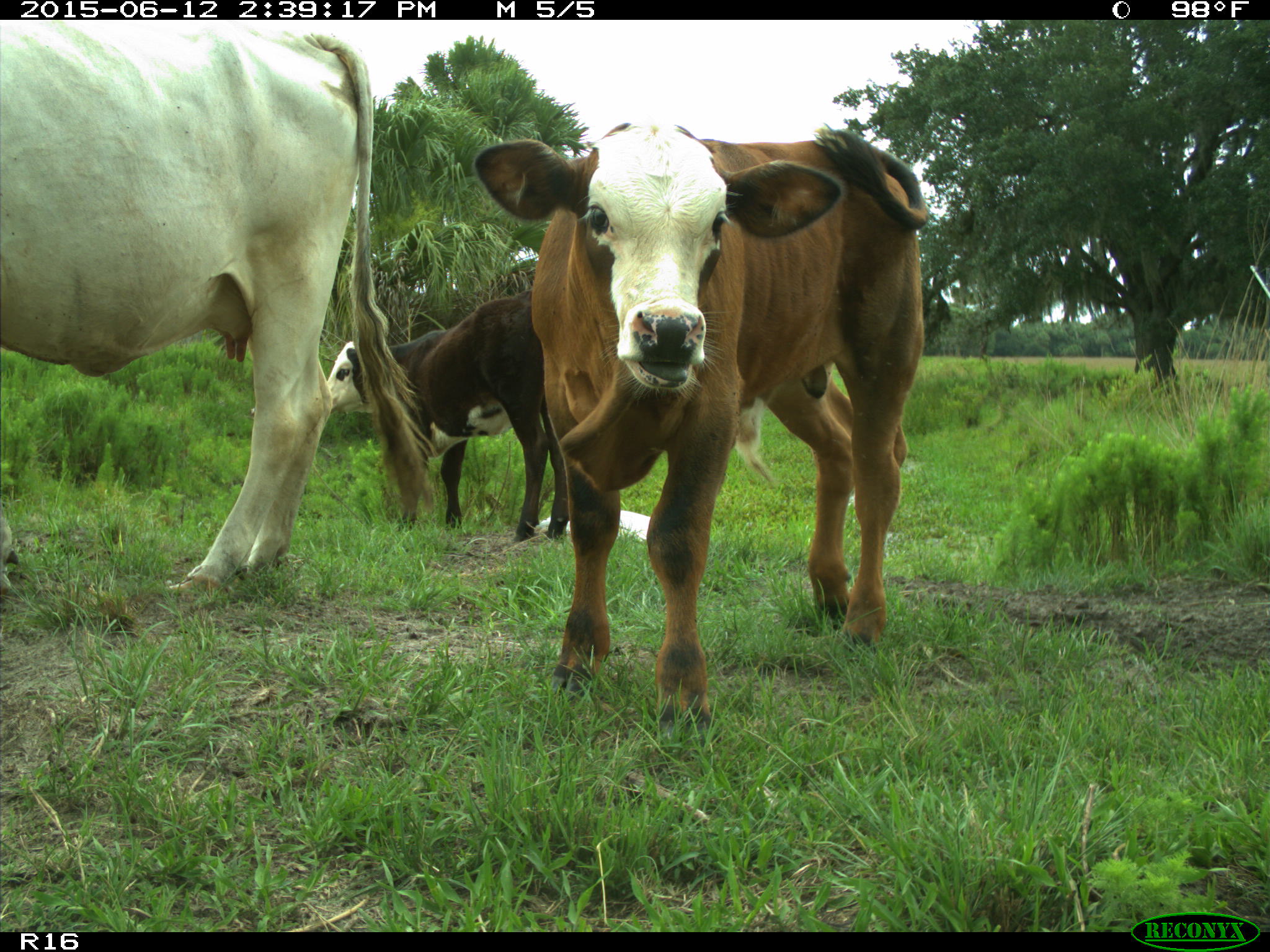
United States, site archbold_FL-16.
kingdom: Animalia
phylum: Chordata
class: Mammalia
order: Artiodactyla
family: Bovidae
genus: Bos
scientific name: Bos taurus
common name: domestic cow